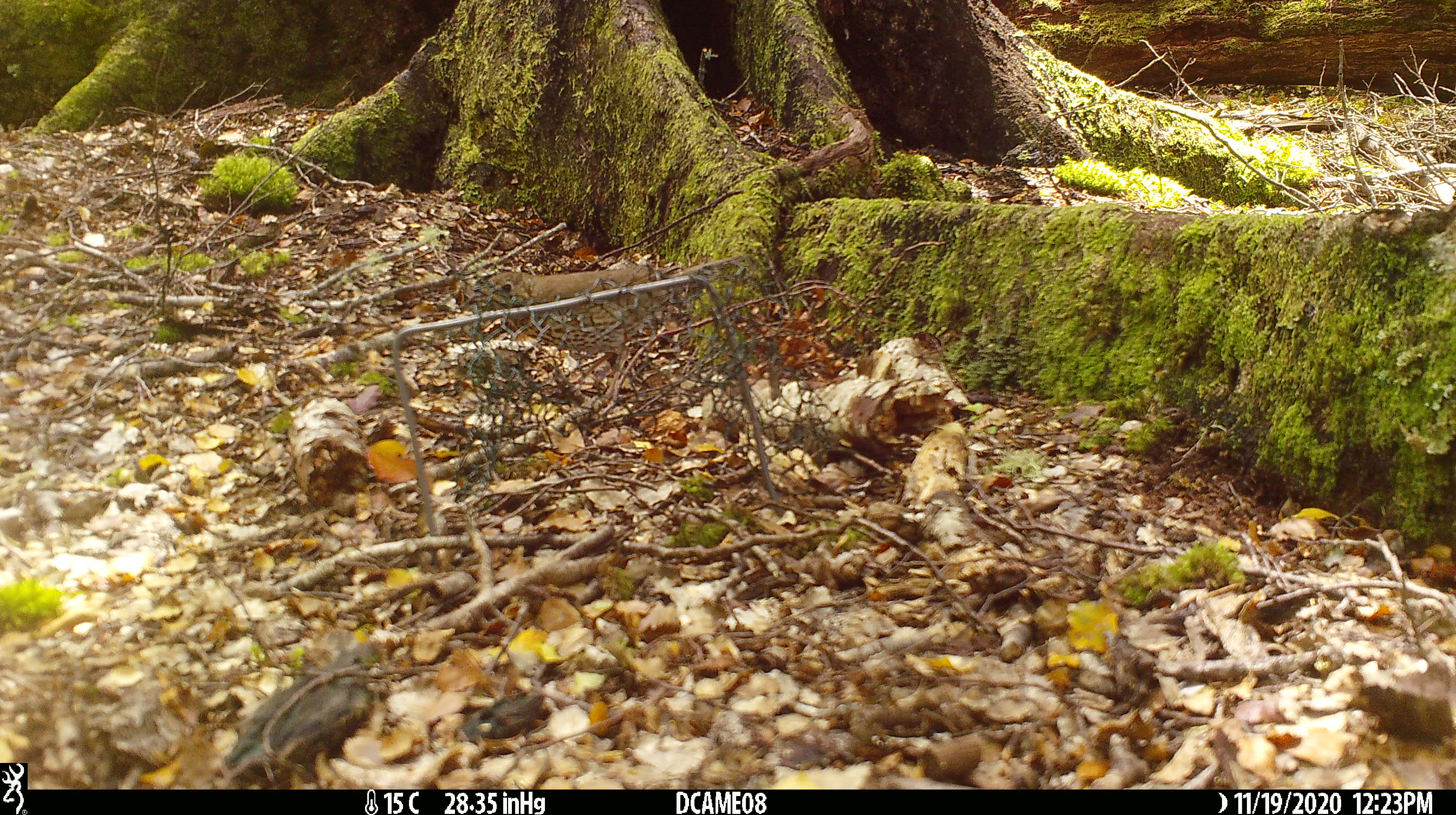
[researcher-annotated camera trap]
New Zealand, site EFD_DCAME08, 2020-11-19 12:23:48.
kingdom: Animalia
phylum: Chordata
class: Aves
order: Passeriformes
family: Turdidae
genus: Turdus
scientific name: Turdus philomelos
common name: song thrush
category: thrush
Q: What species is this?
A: Thrush (song thrush) (Turdus philomelos).